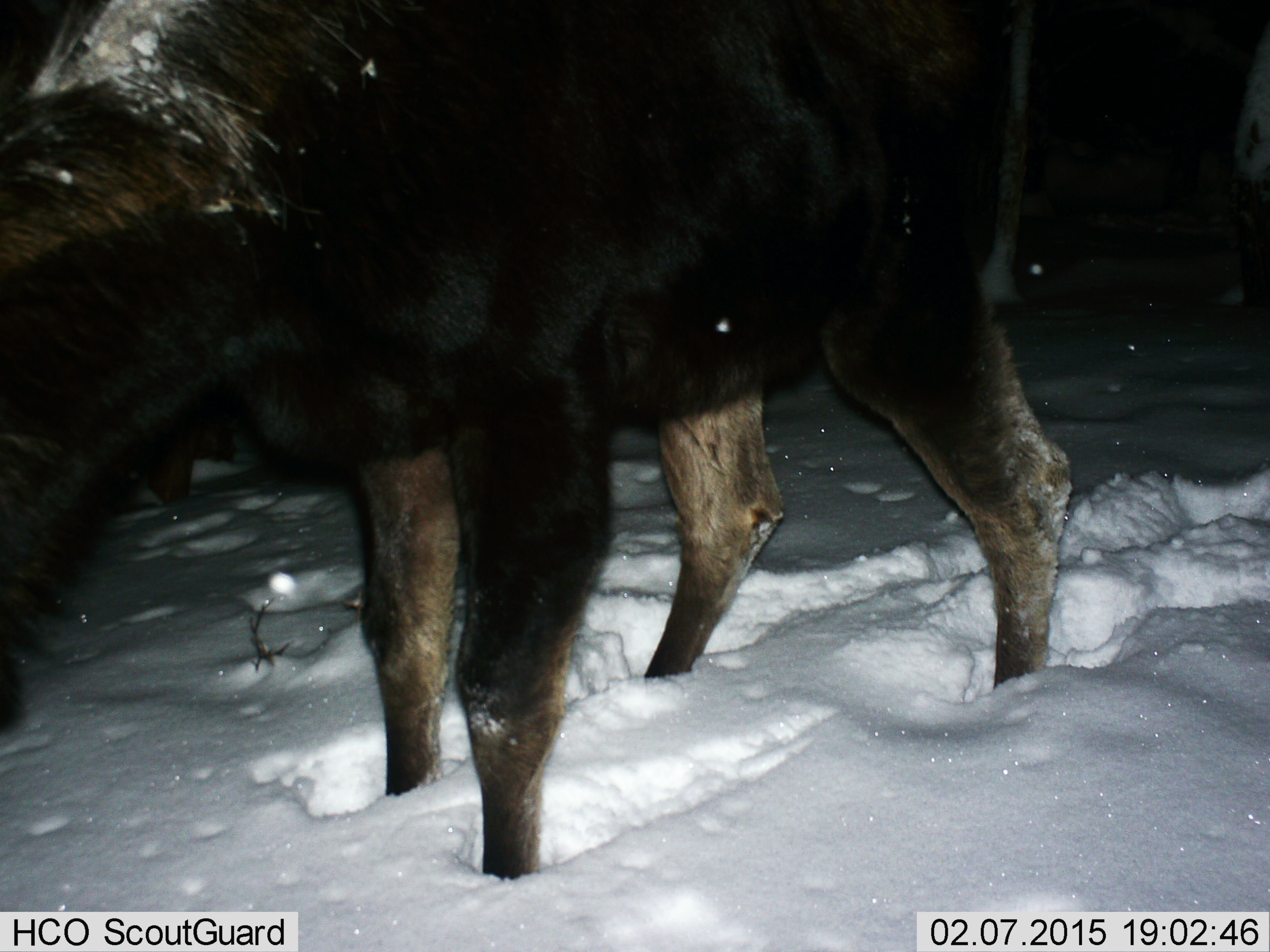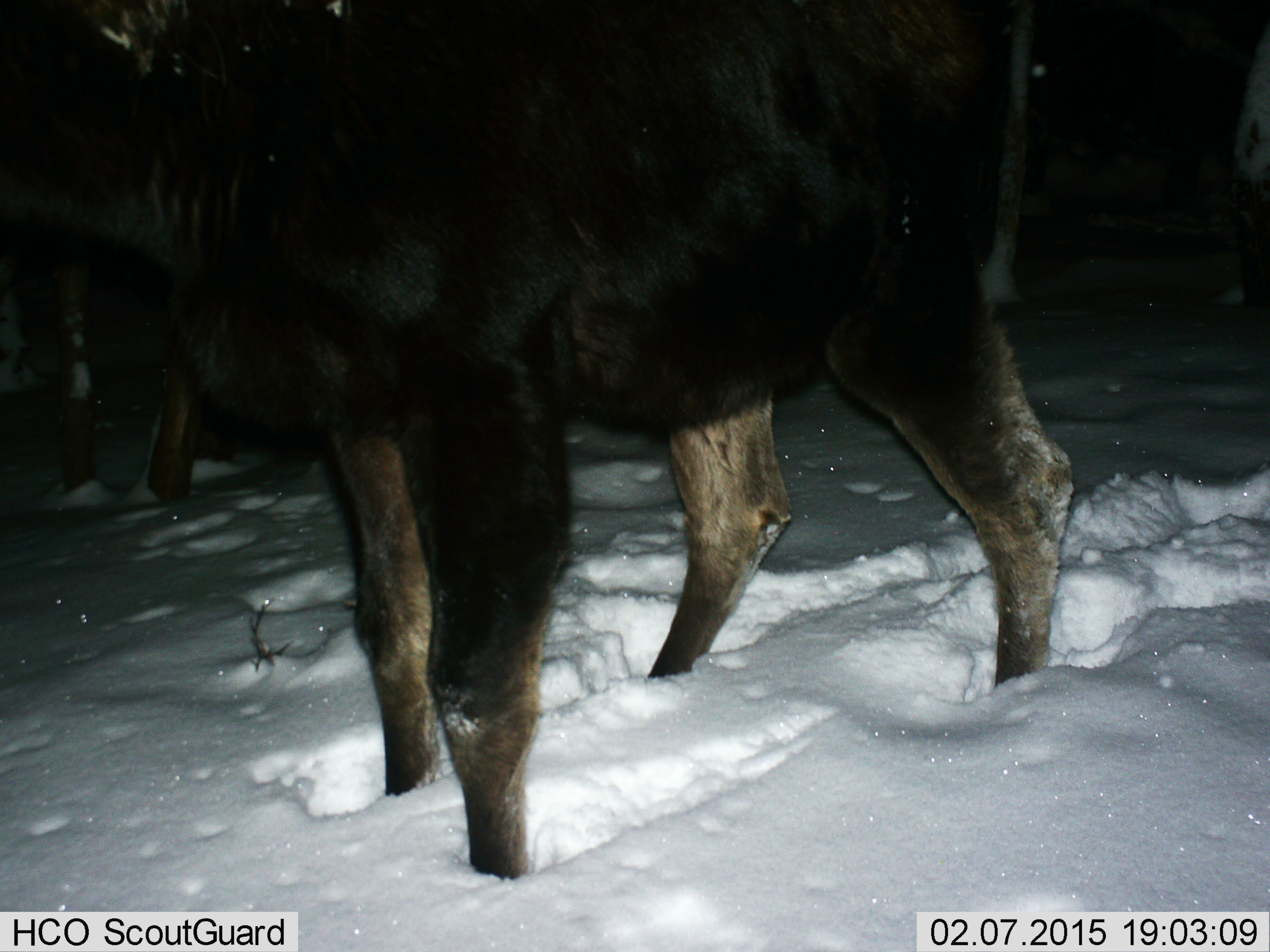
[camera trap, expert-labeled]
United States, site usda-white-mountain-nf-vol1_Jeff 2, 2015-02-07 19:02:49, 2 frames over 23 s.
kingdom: Animalia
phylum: Chordata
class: Mammalia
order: Artiodactyla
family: Cervidae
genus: Alces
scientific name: Alces alces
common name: moose